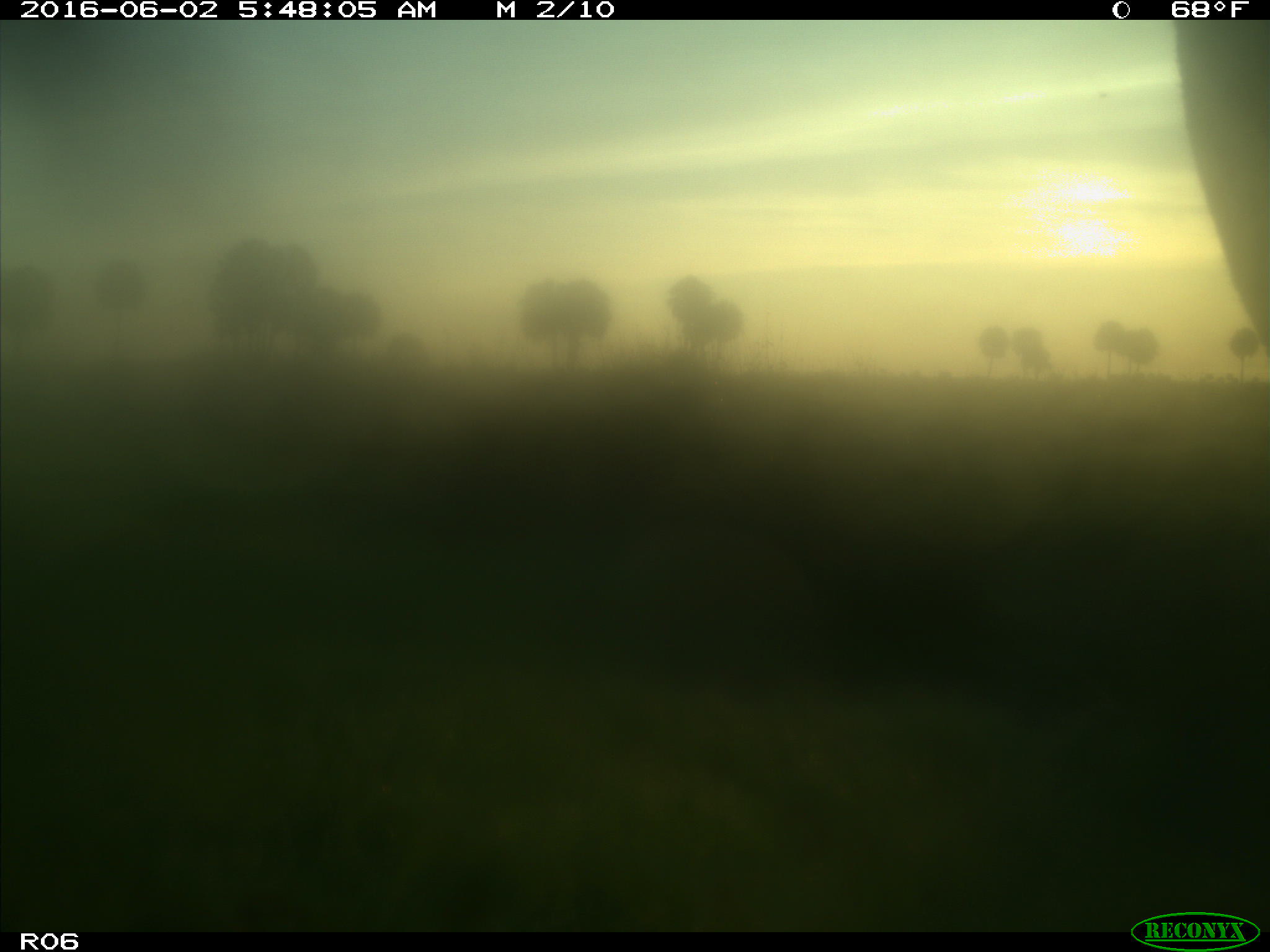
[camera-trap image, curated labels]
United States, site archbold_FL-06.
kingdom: Animalia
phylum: Chordata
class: Mammalia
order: Artiodactyla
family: Bovidae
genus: Bos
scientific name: Bos taurus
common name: domestic cow